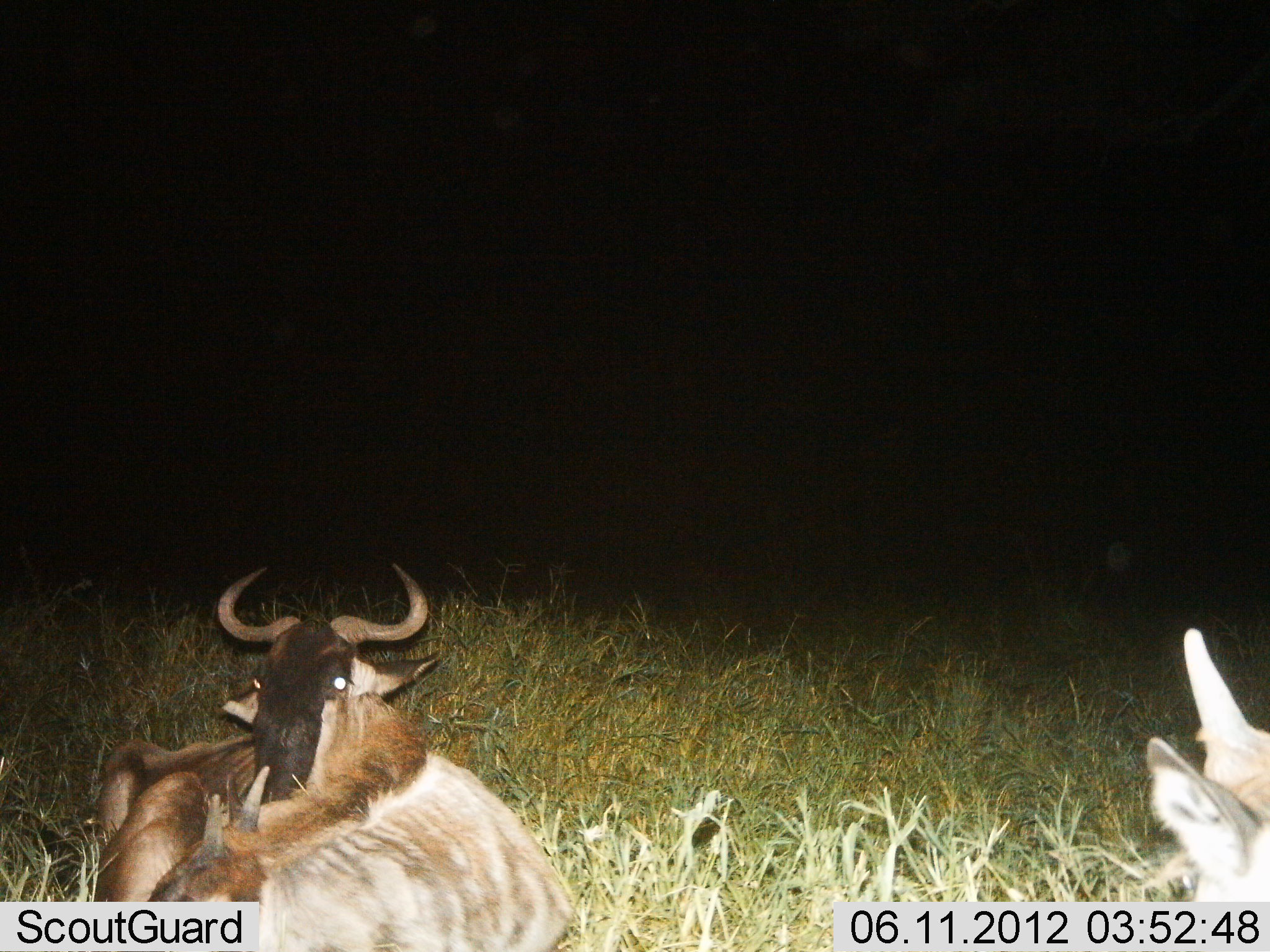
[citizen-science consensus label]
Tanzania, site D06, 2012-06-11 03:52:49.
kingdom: Animalia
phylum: Chordata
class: Mammalia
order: Artiodactyla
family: Bovidae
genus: Connochaetes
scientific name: Connochaetes taurinus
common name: blue wildebeest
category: wildebeest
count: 3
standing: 0%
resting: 100%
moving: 0%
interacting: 0%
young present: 9%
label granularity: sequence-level